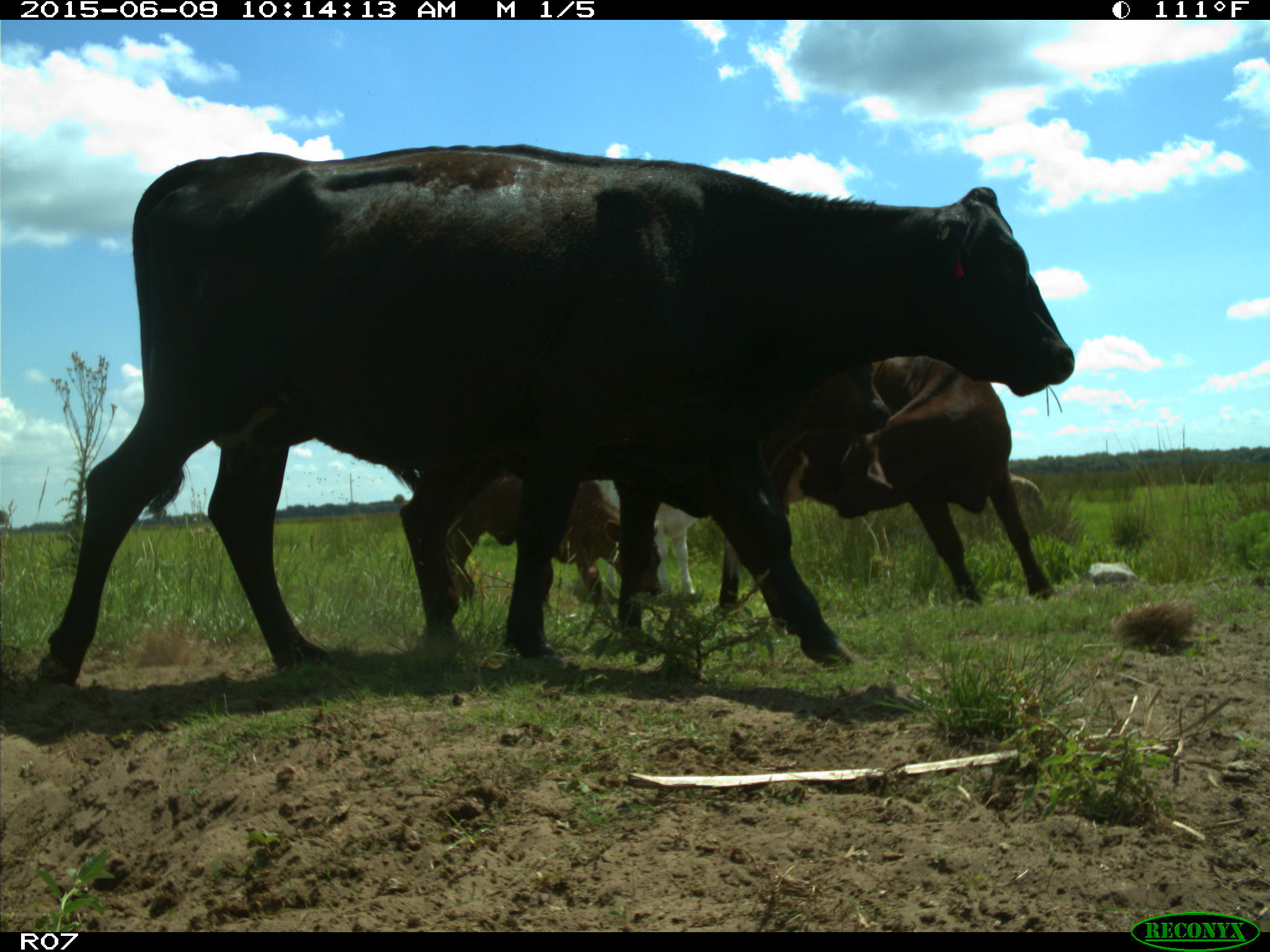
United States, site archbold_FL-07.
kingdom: Animalia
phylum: Chordata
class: Mammalia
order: Artiodactyla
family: Bovidae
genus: Bos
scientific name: Bos taurus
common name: domestic cow